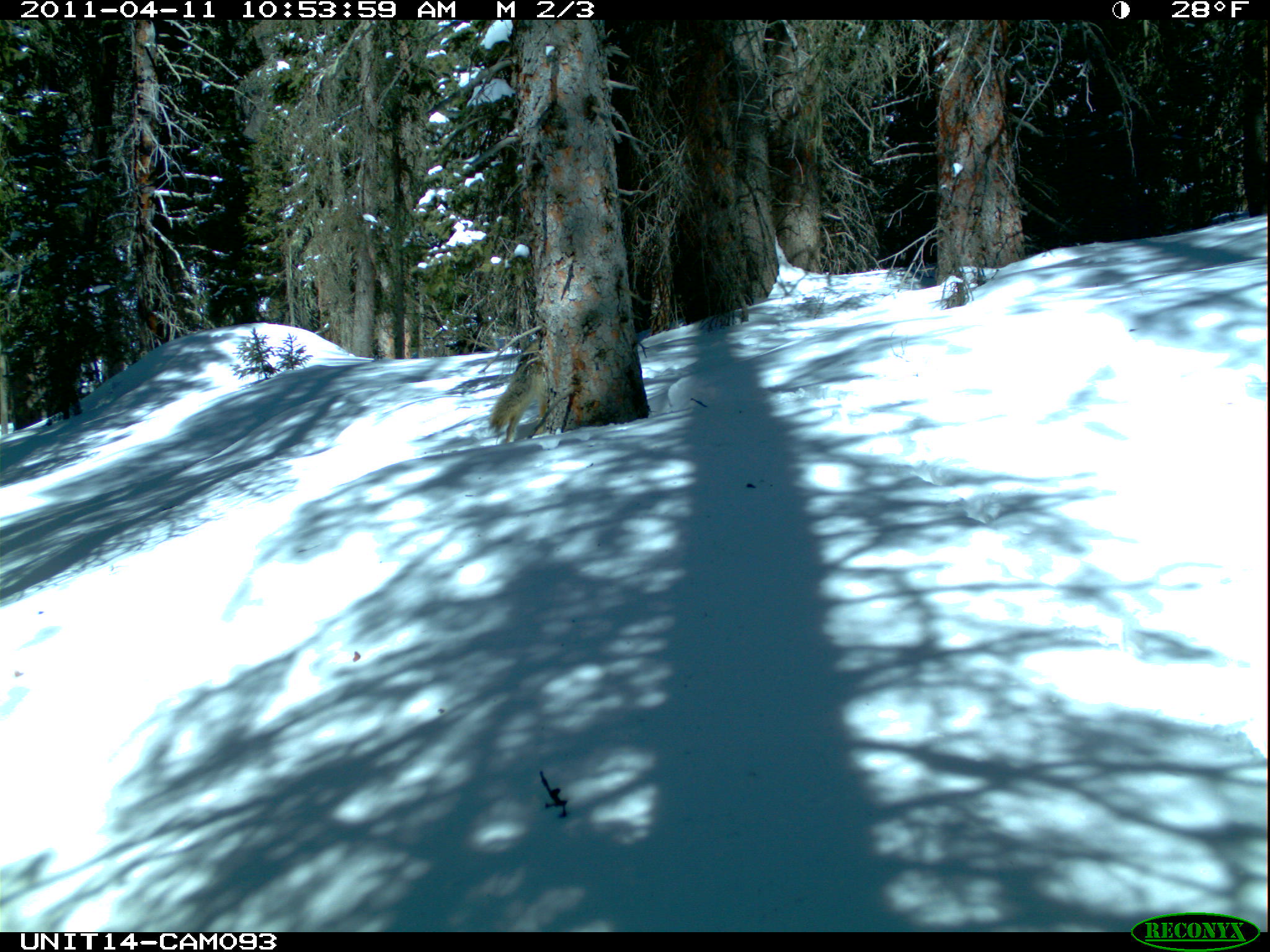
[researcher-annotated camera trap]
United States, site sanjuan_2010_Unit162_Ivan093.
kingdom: Animalia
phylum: Chordata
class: Mammalia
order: Carnivora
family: Canidae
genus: Canis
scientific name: Canis latrans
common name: coyote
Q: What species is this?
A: Canis latrans (coyote).